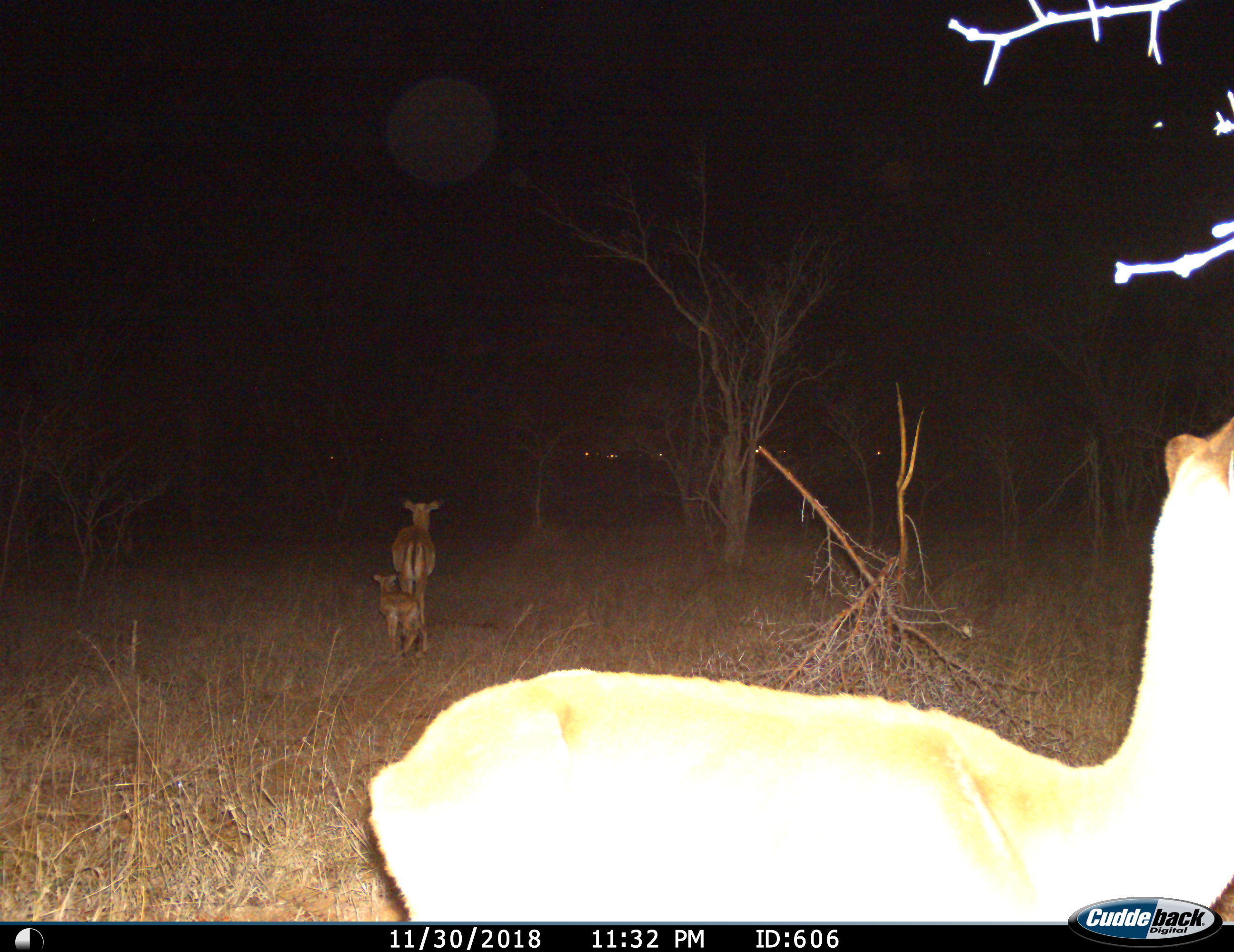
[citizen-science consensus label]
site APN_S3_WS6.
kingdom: Animalia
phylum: Chordata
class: Mammalia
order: Artiodactyla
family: Bovidae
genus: Aepyceros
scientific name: Aepyceros melampus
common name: impala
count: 3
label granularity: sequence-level